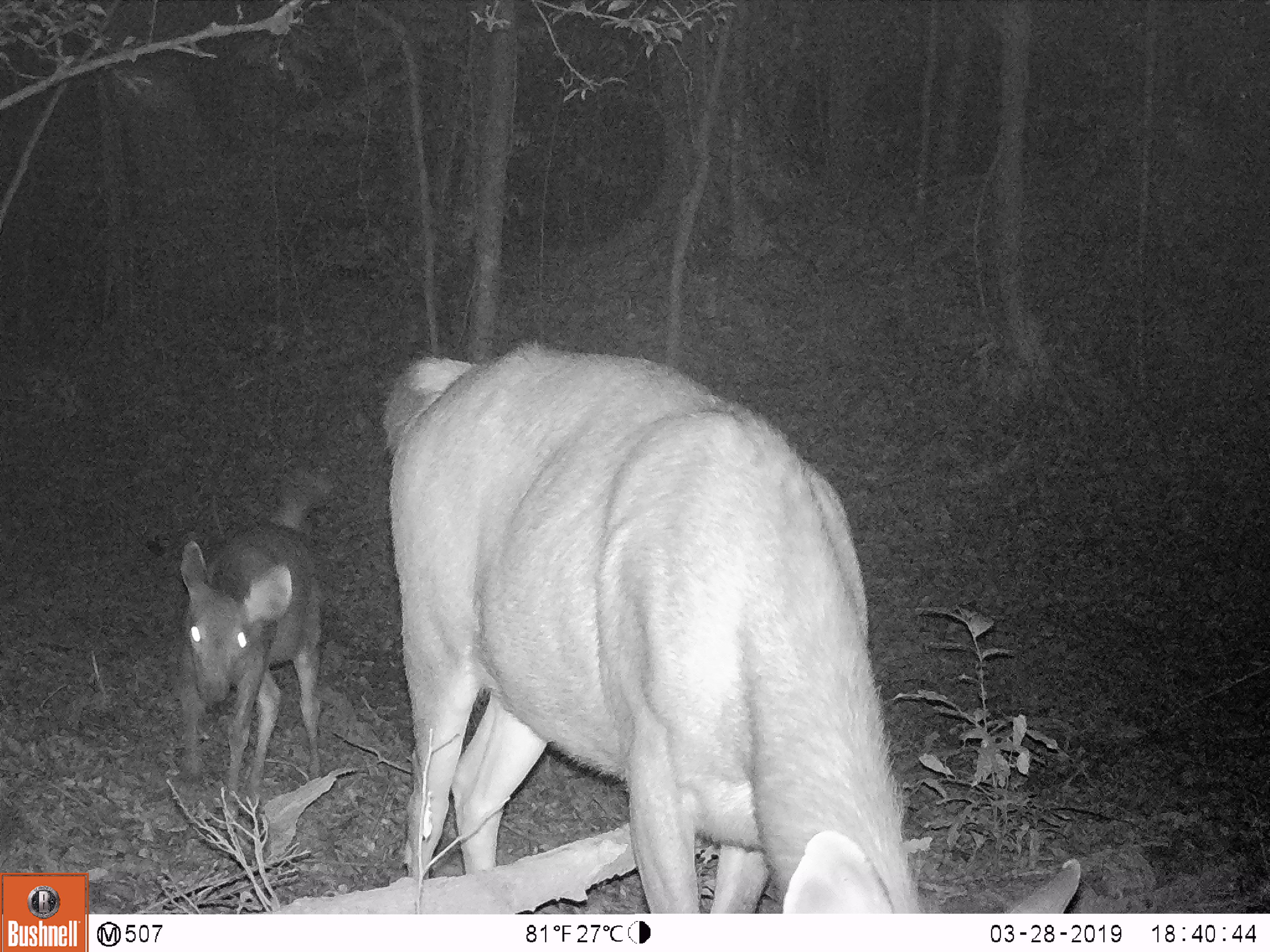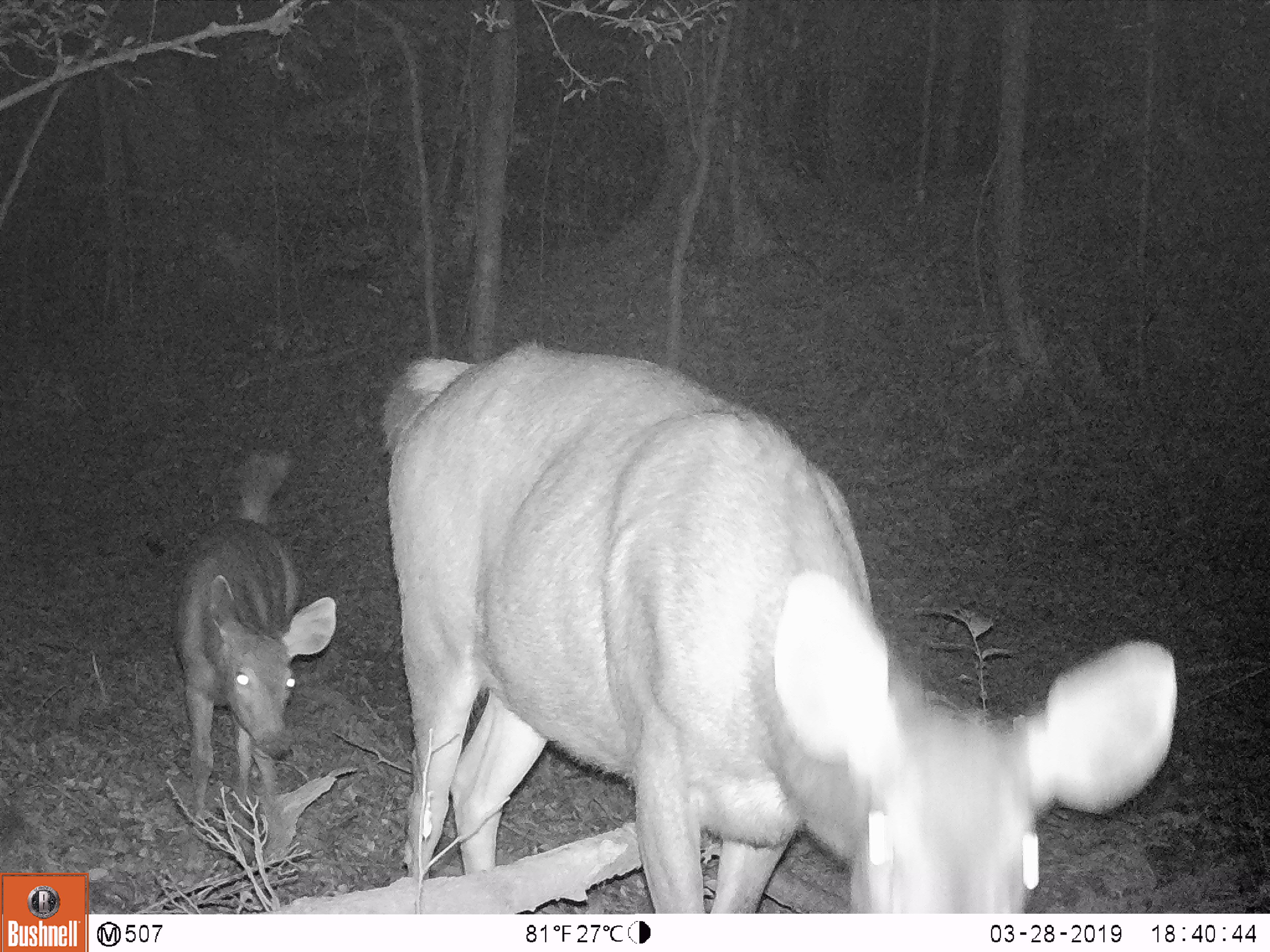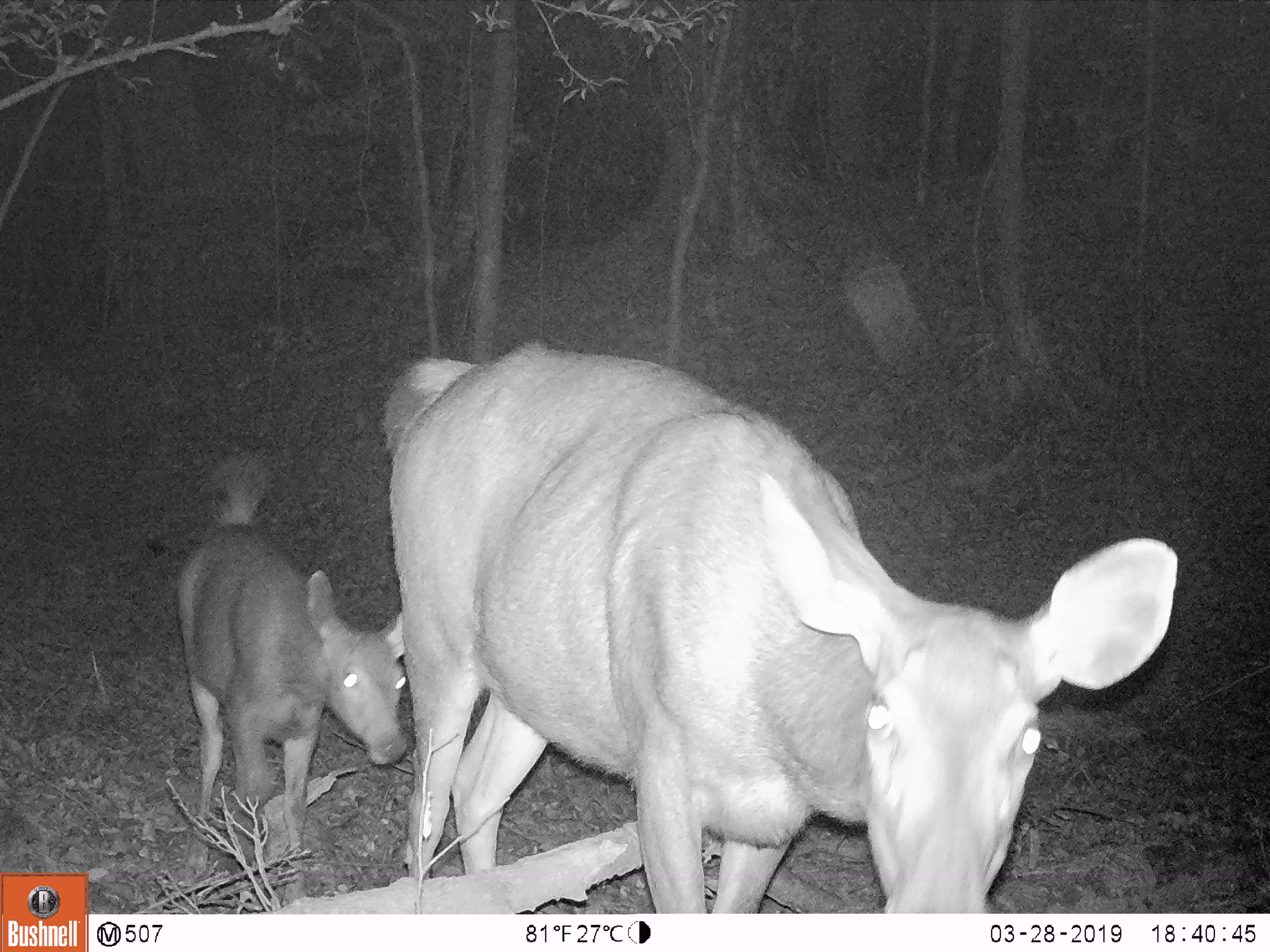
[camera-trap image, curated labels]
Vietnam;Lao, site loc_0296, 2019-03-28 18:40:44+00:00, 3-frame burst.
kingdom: Animalia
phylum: Chordata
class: Mammalia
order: Artiodactyla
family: Cervidae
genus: Rusa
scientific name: Rusa unicolor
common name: sambar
Sambar (Rusa unicolor). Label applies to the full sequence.